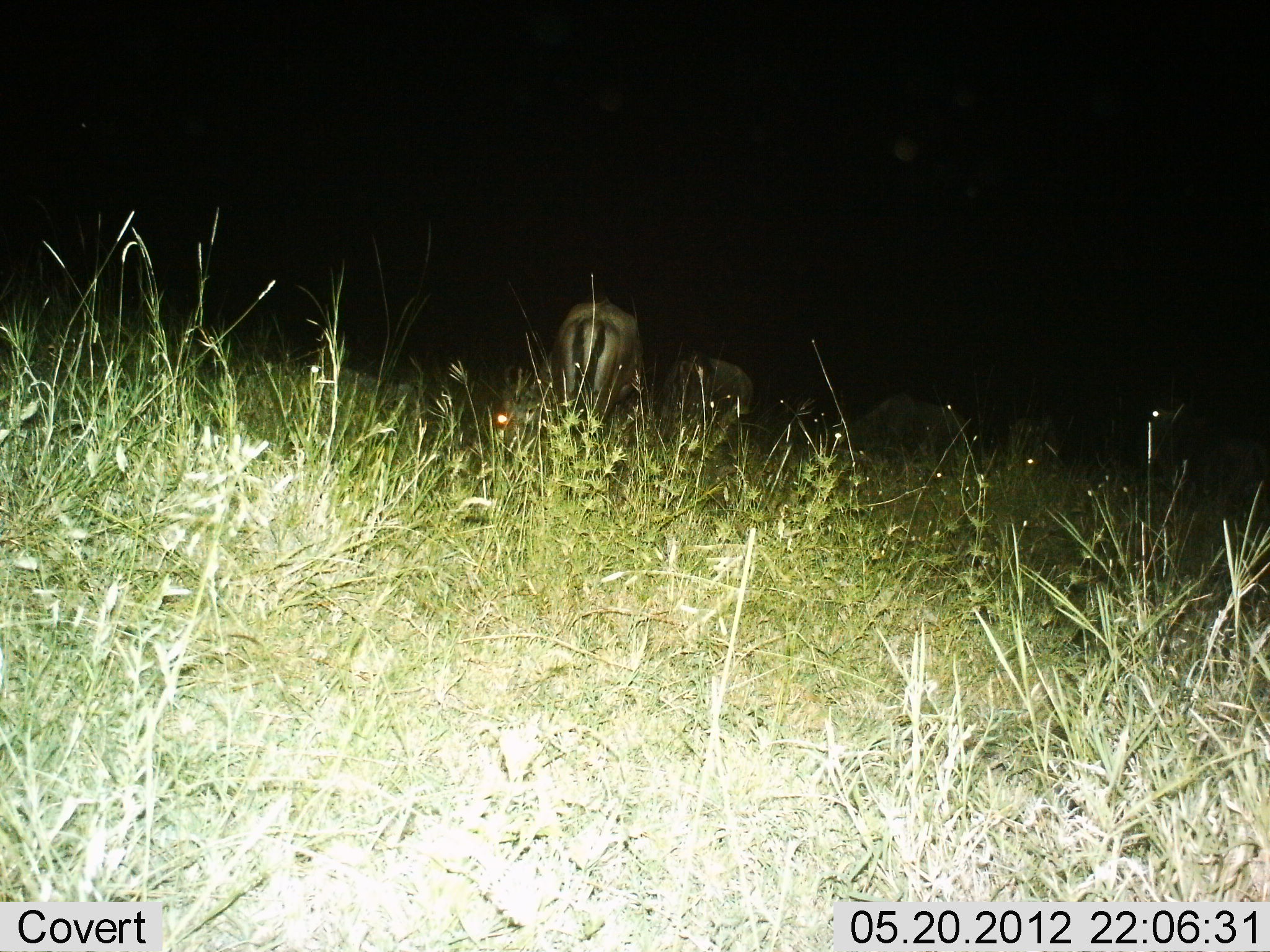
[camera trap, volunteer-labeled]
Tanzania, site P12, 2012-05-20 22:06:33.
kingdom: Animalia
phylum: Chordata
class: Mammalia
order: Artiodactyla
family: Bovidae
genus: Connochaetes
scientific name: Connochaetes taurinus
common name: blue wildebeest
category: wildebeest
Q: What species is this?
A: Wildebeest (blue wildebeest) (Connochaetes taurinus).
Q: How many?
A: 4.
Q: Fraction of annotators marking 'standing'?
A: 64%.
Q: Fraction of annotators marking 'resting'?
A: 18%.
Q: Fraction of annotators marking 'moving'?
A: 18%.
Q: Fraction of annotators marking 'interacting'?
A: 0%.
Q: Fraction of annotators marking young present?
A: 0%.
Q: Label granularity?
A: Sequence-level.